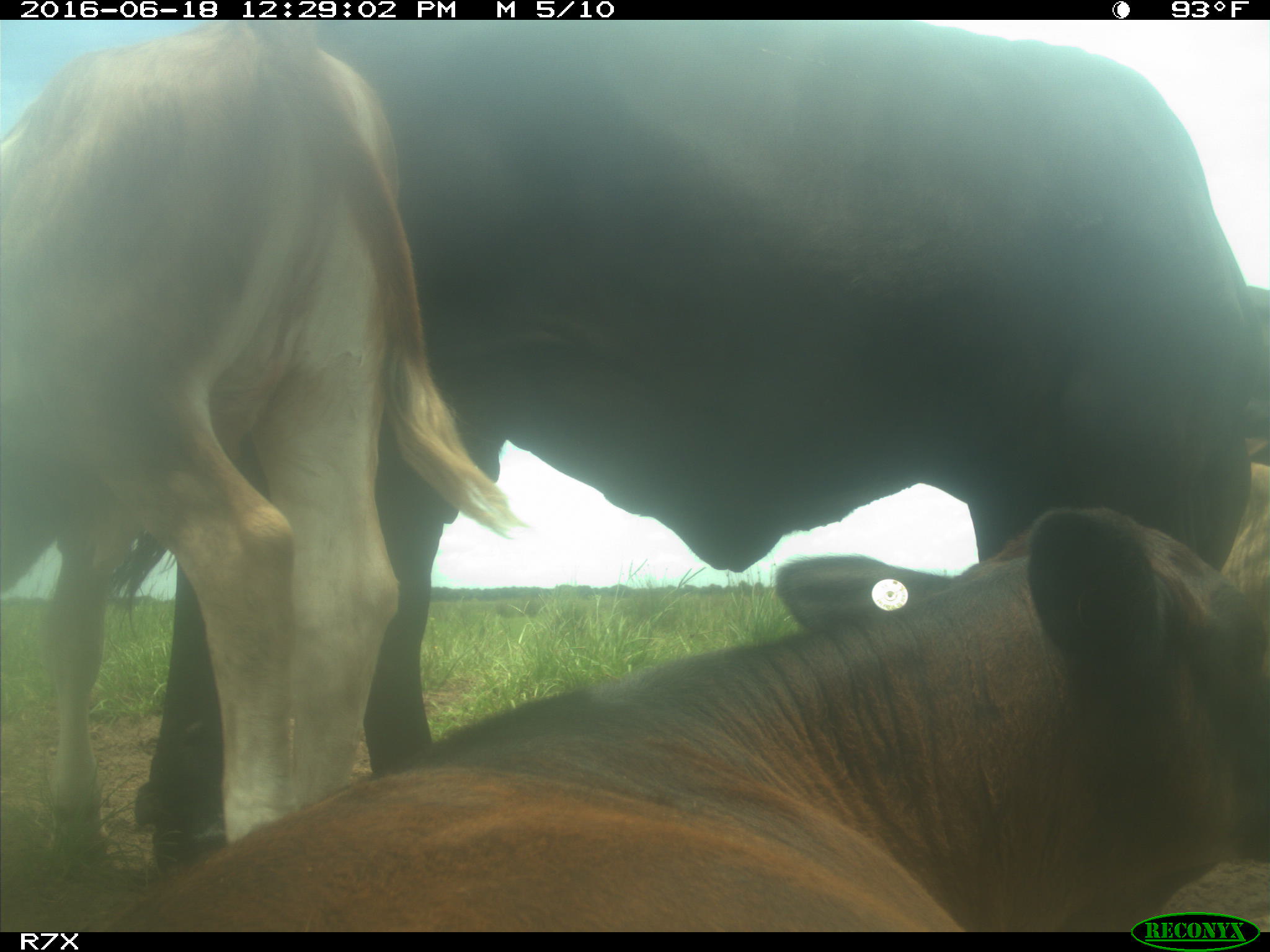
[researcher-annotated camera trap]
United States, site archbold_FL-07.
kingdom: Animalia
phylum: Chordata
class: Mammalia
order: Artiodactyla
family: Bovidae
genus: Bos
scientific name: Bos taurus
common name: domestic cow